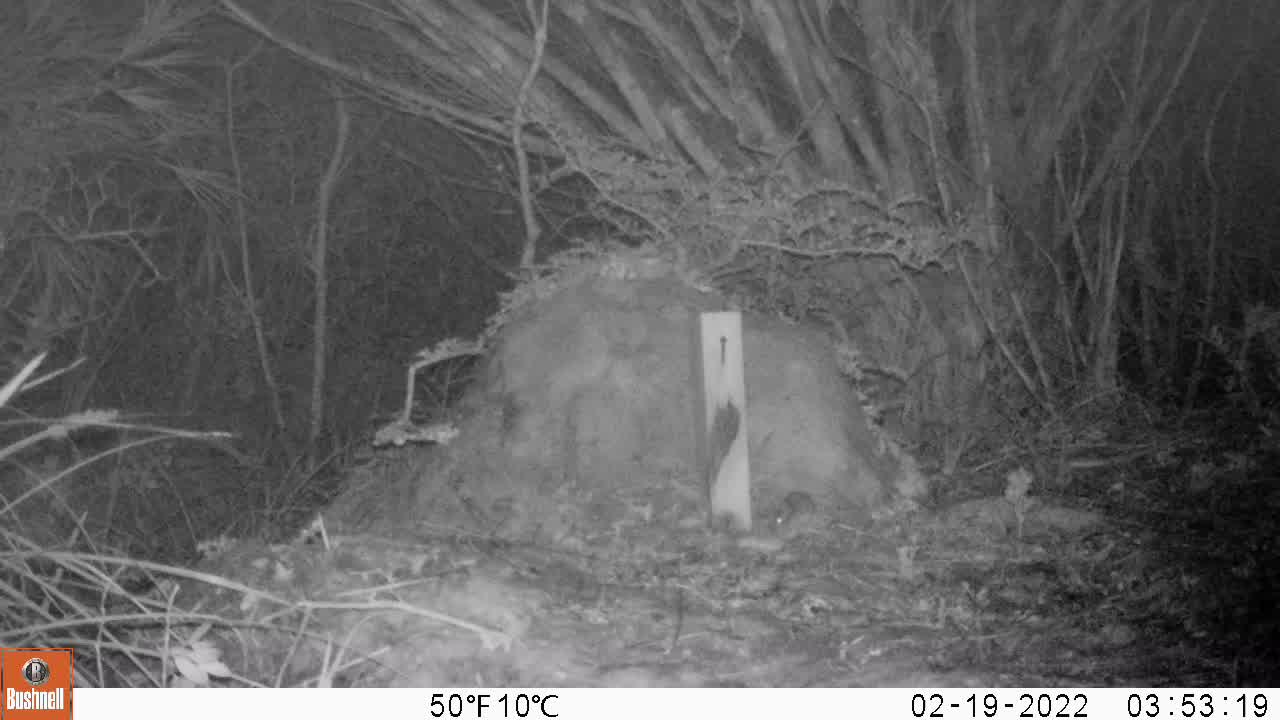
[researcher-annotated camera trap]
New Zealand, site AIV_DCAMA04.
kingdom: Animalia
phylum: Chordata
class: Mammalia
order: Rodentia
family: Muridae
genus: Mus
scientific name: Mus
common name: mouse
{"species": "mouse (Mus)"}